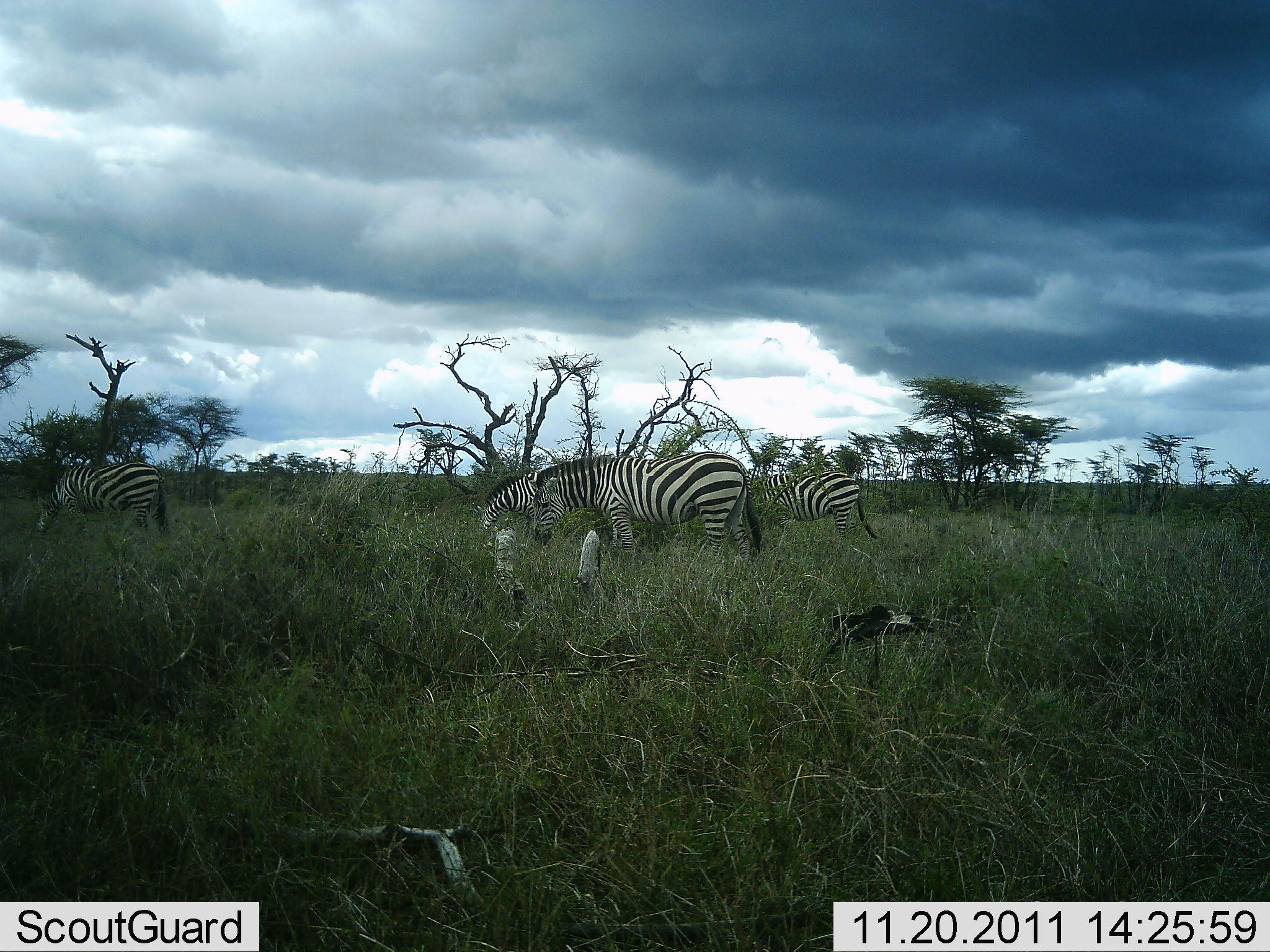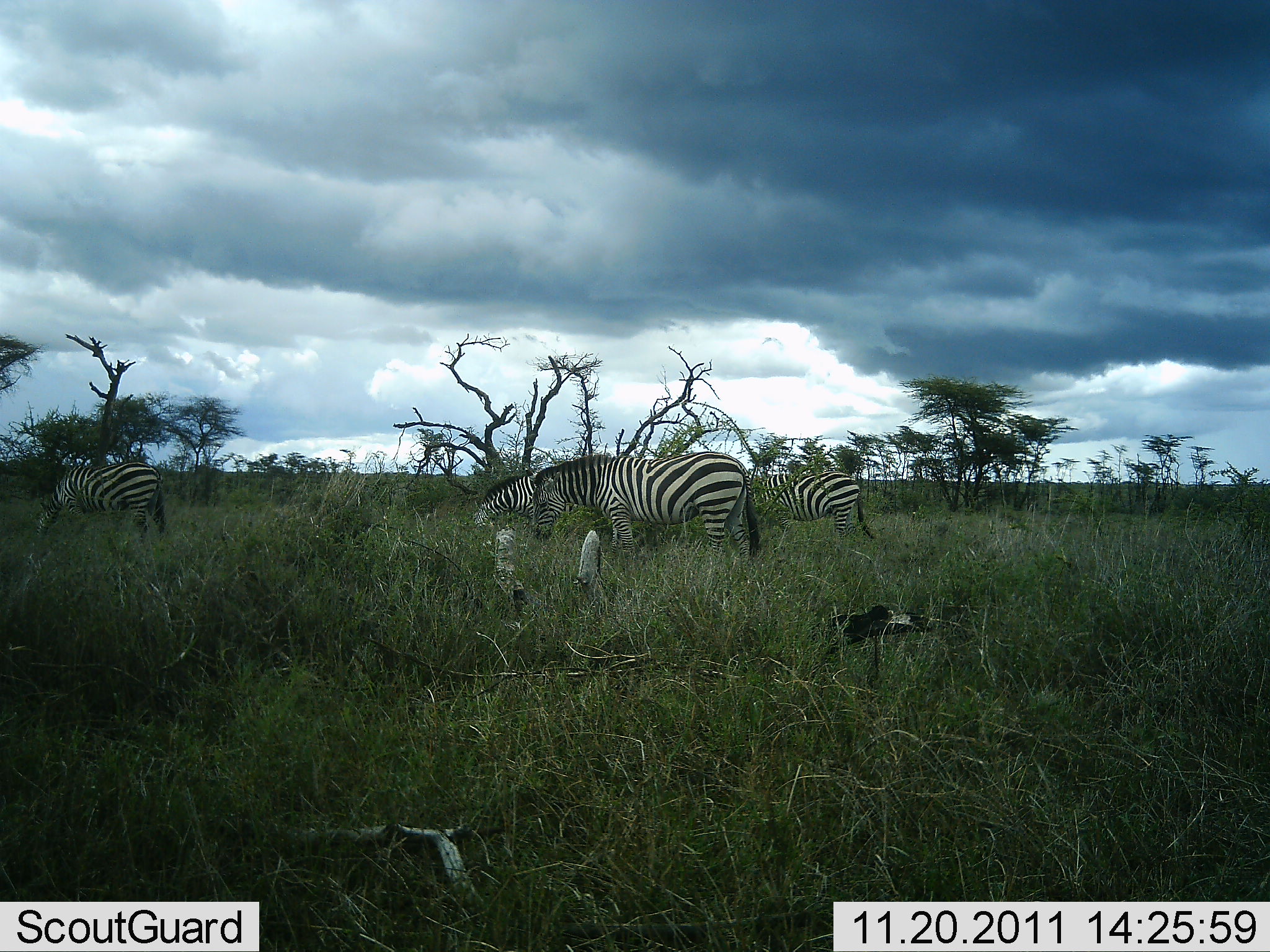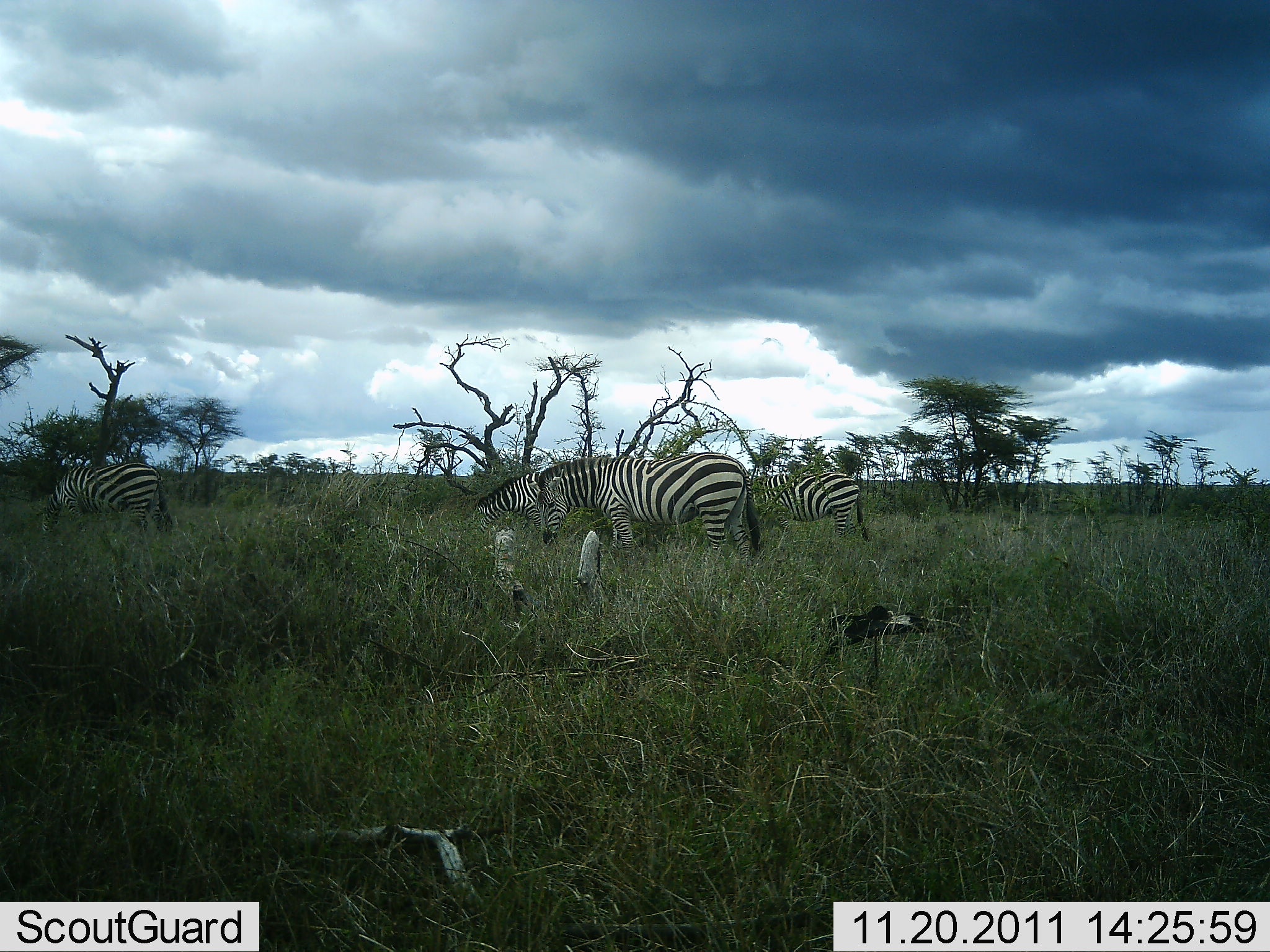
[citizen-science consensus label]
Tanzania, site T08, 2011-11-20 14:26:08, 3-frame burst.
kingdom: Animalia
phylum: Chordata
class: Mammalia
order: Perissodactyla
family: Equidae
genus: Equus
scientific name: Equus quagga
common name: plains zebra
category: zebra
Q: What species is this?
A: Zebra (plains zebra) (Equus quagga).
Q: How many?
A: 4.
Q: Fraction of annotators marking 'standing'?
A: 42%.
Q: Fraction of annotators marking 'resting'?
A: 8%.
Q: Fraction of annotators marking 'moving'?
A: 8%.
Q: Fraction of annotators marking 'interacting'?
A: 0%.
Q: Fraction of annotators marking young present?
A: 0%.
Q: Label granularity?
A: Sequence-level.